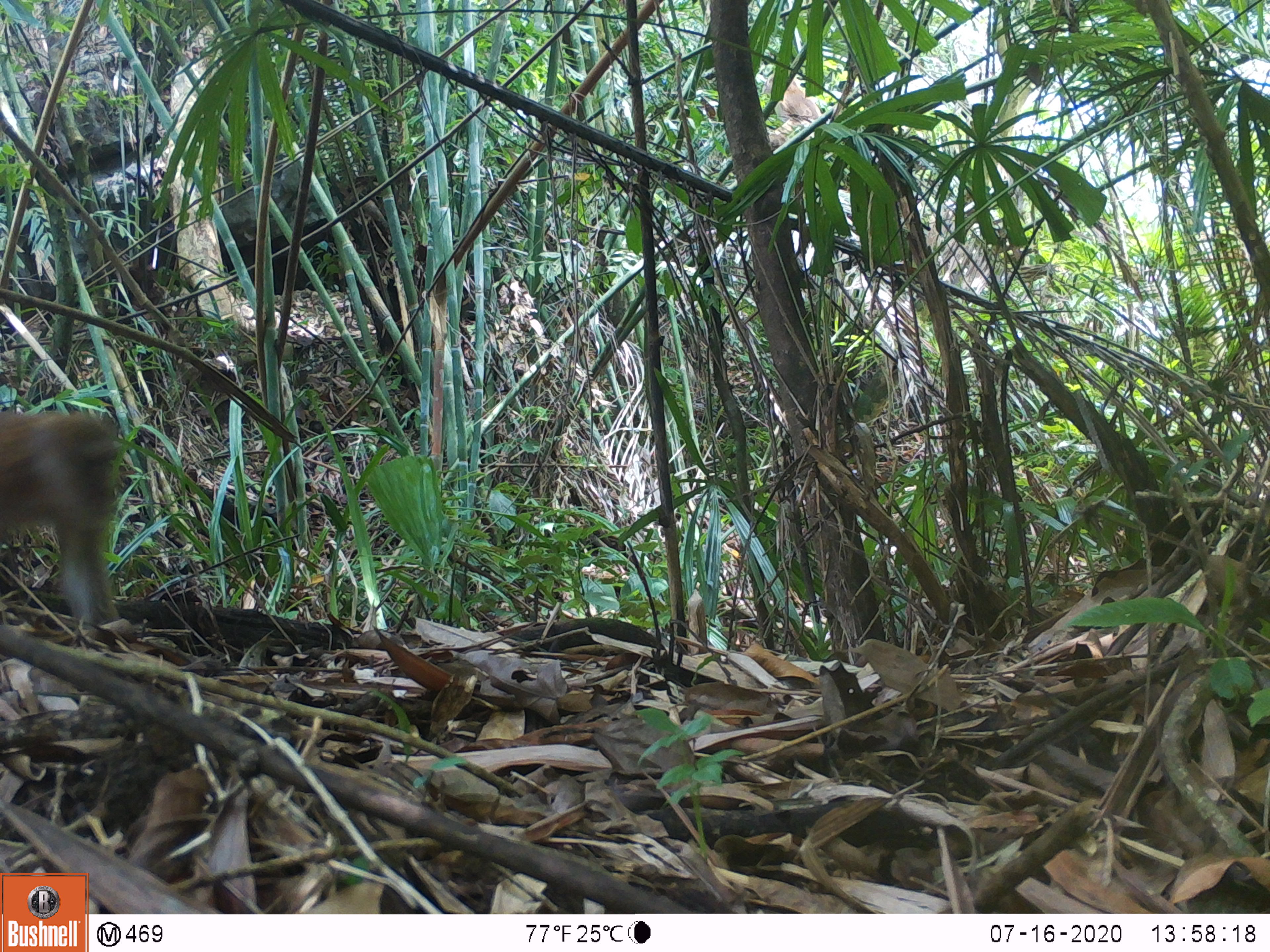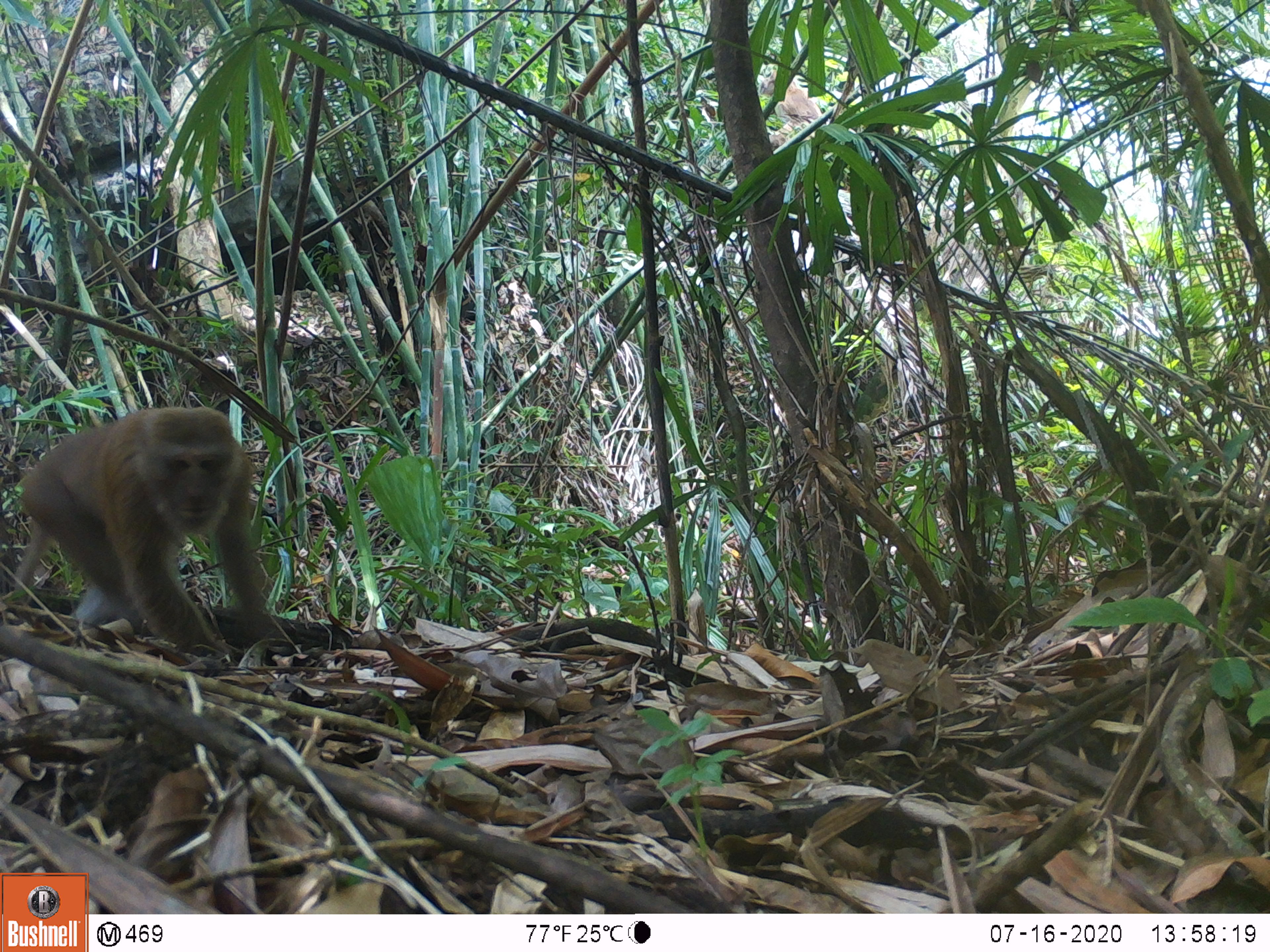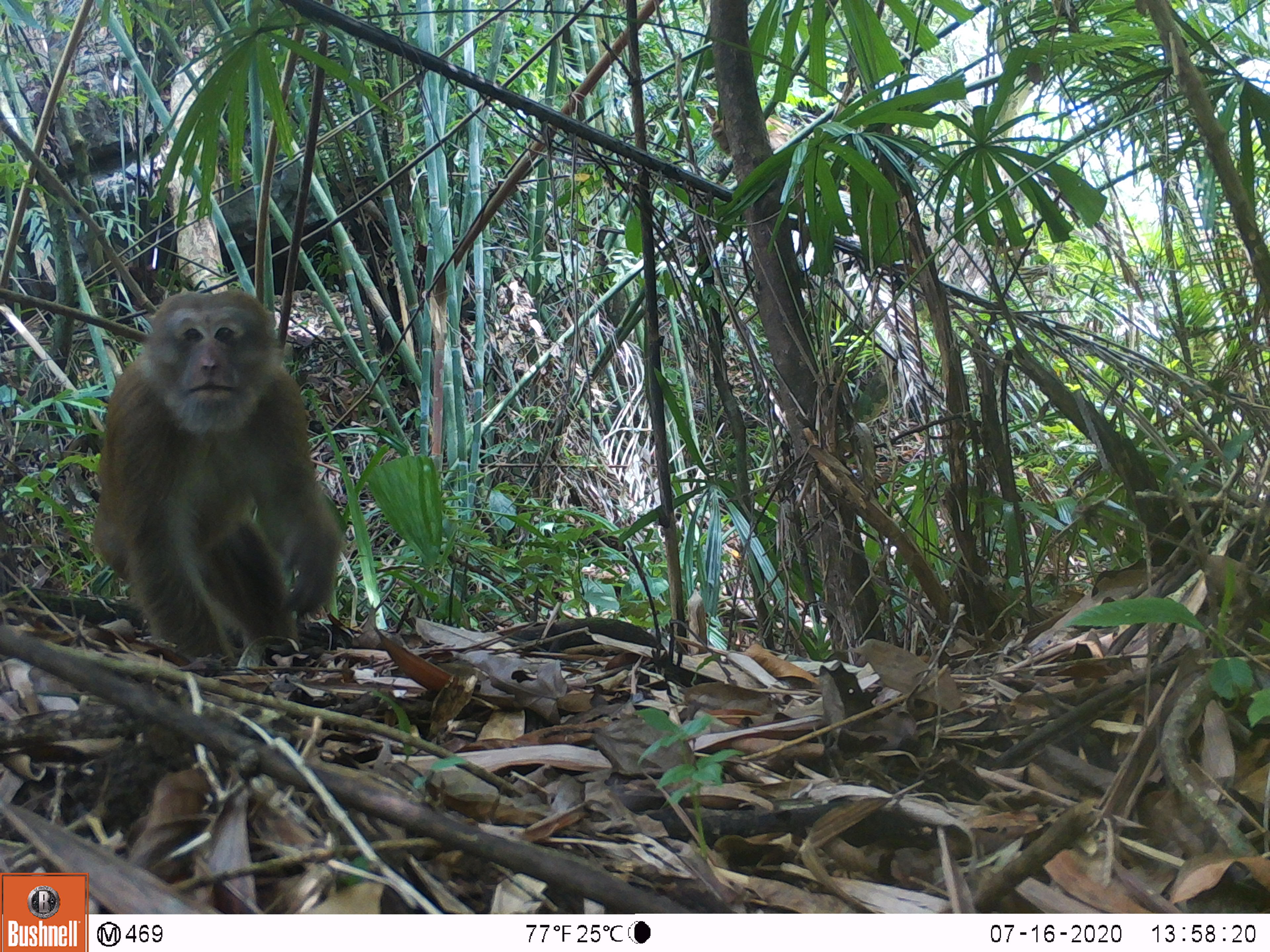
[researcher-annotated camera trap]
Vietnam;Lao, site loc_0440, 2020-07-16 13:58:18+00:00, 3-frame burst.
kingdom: Animalia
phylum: Chordata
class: Mammalia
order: Primates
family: Cercopithecidae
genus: Macaca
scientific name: Macaca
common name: macaques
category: assam or rhesus macaque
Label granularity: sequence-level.